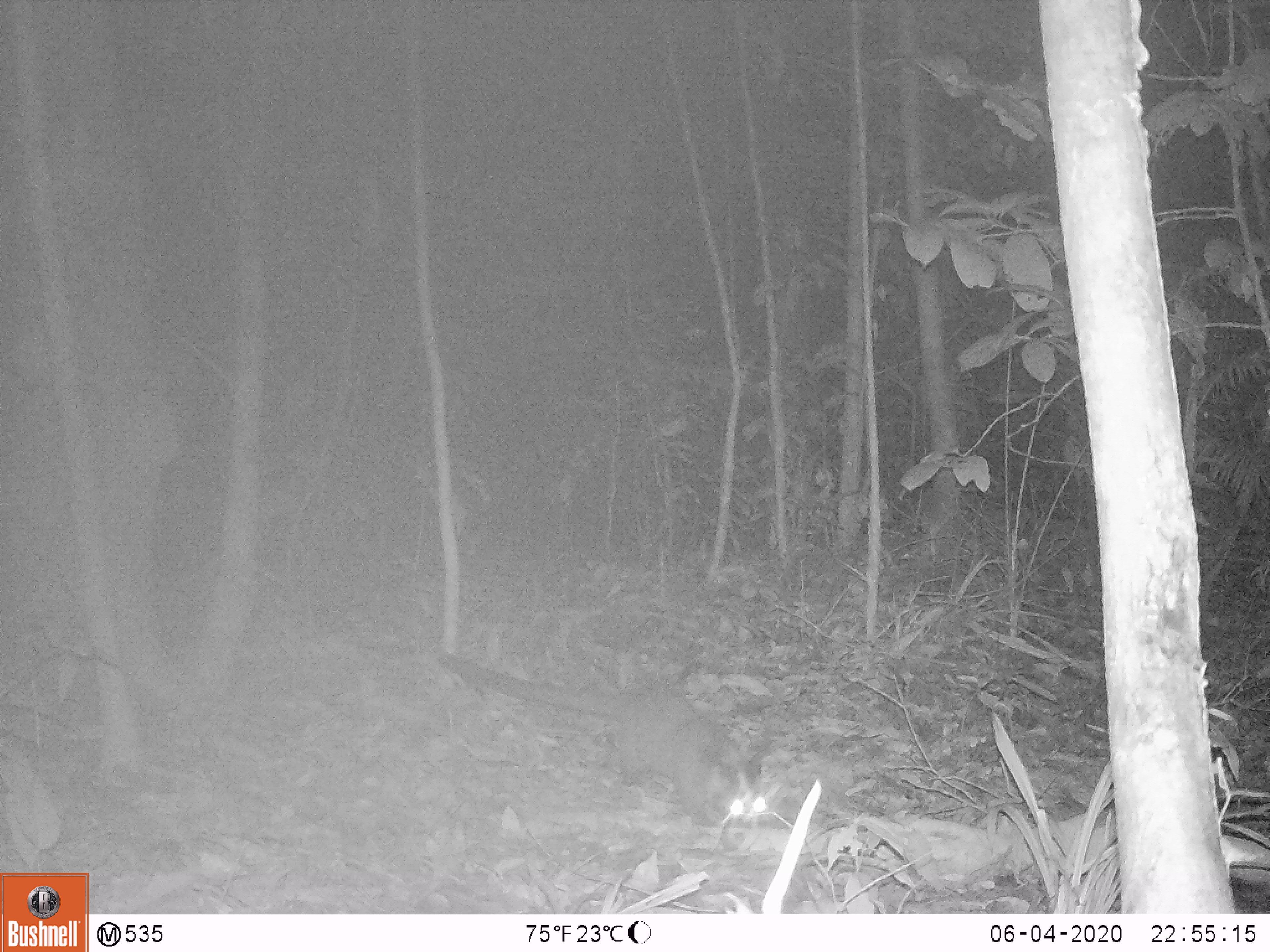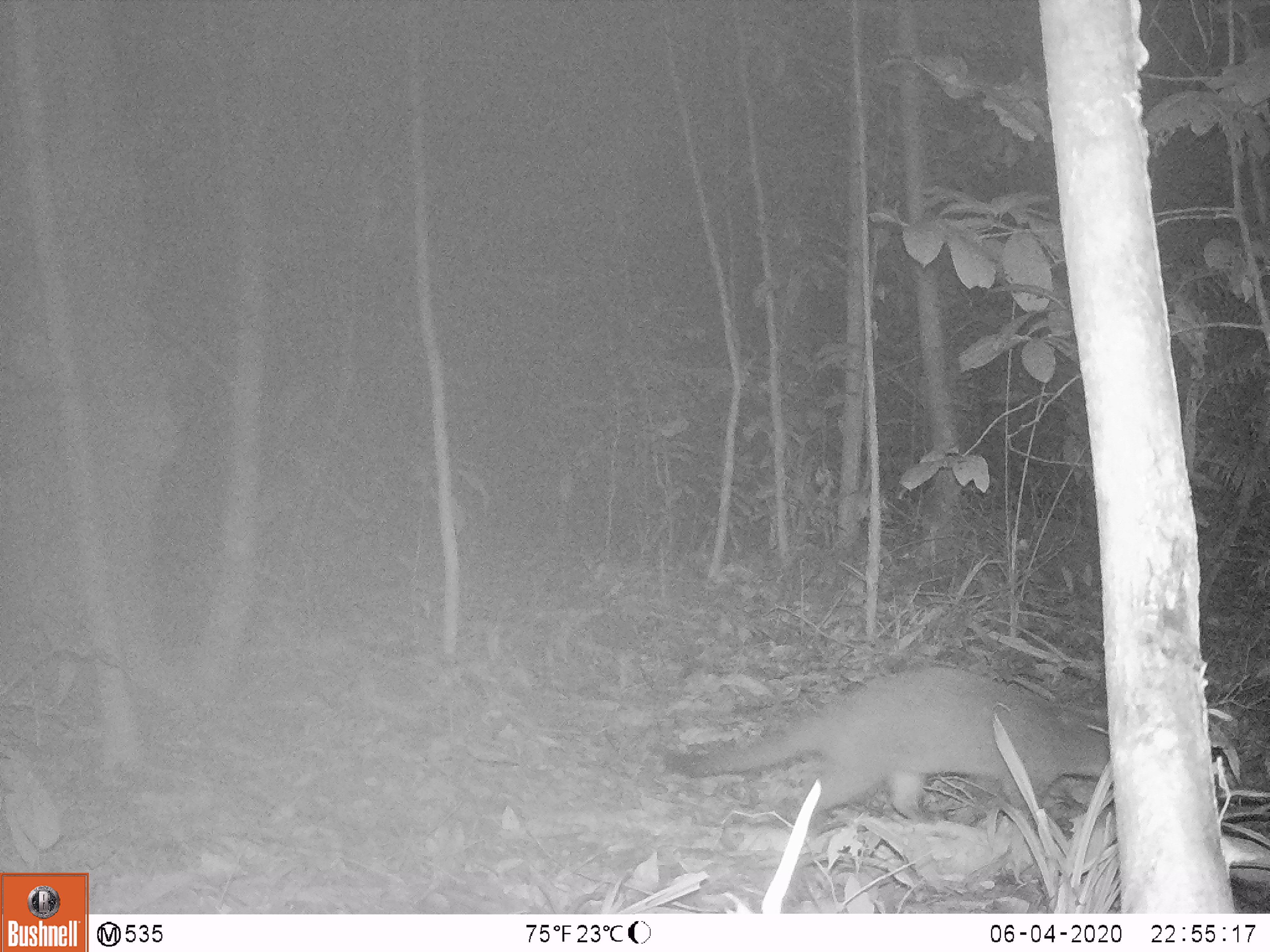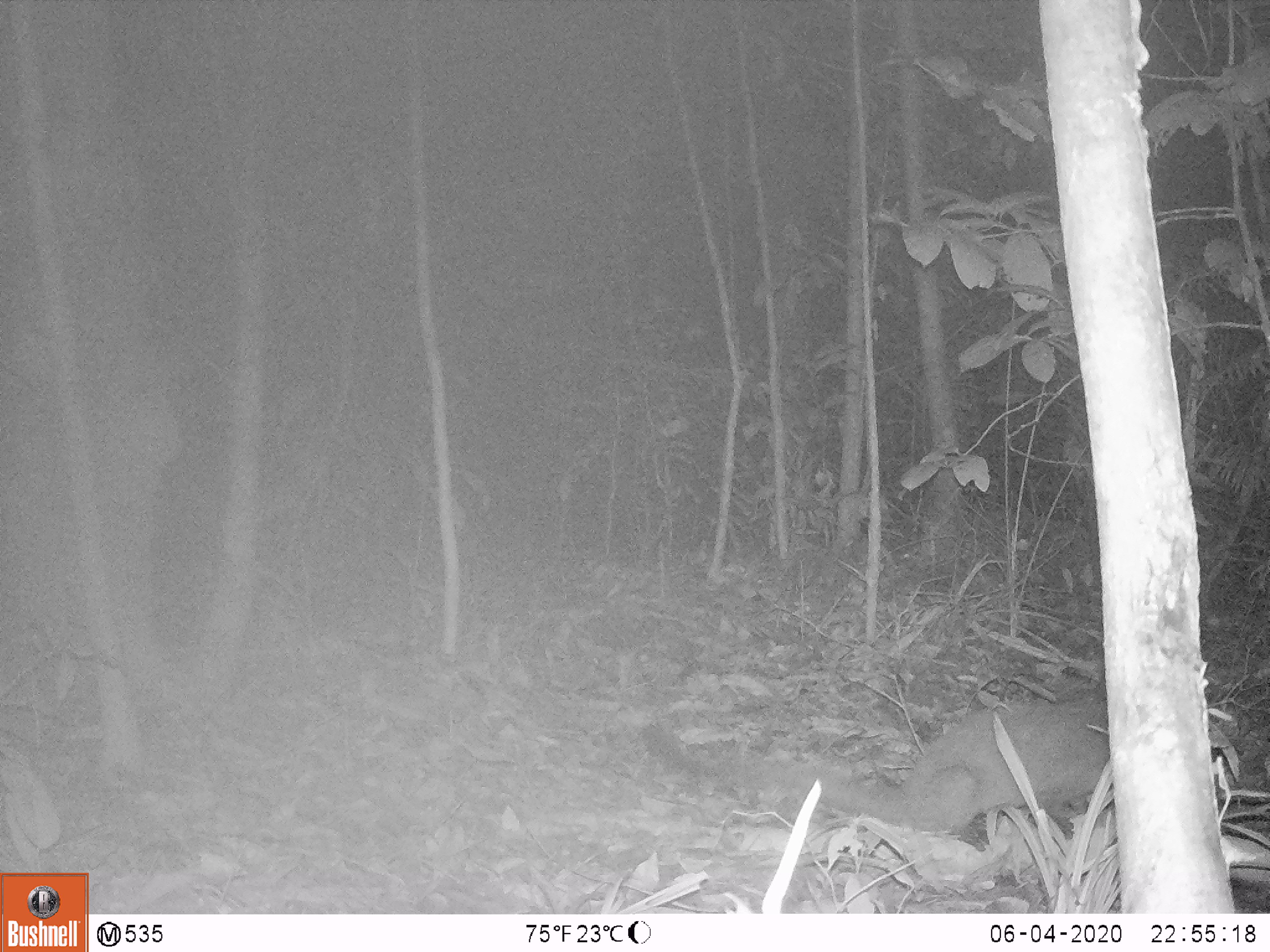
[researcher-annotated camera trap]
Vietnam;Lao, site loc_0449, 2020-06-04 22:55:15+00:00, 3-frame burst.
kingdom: Animalia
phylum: Chordata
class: Mammalia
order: Carnivora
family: Viverridae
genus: Paguma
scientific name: Paguma larvata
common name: masked palm civet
Masked palm civet (Paguma larvata). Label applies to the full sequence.